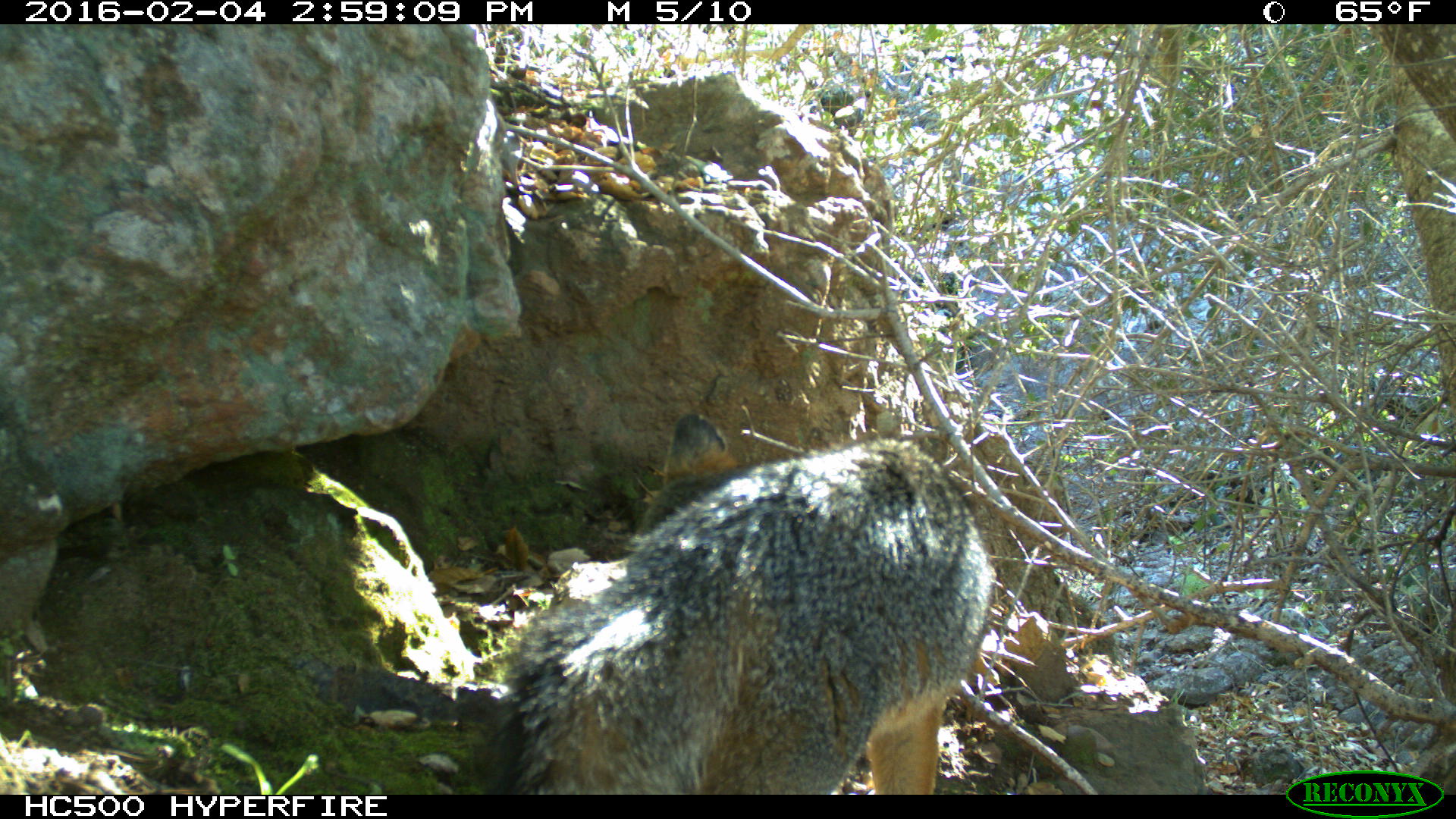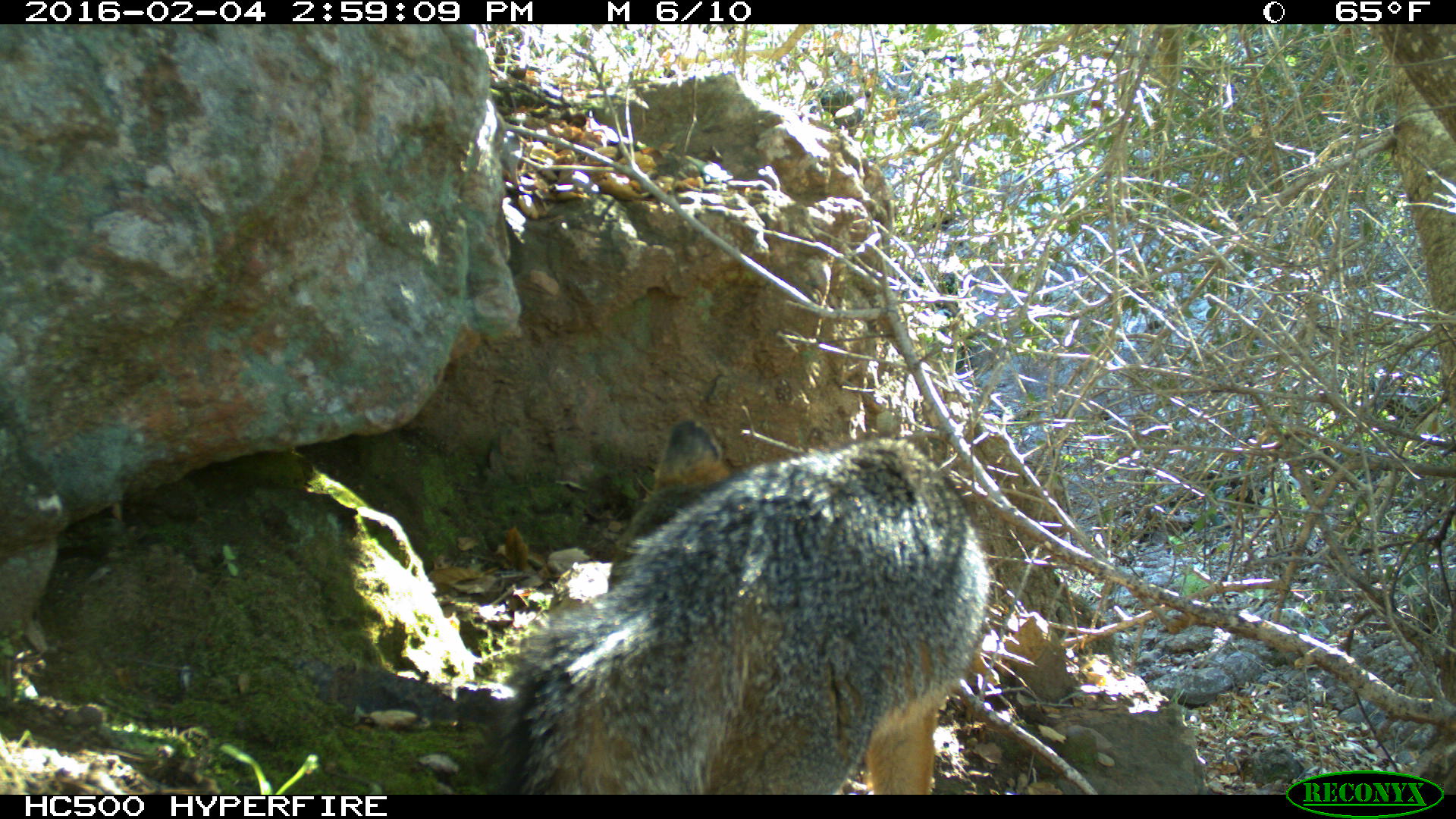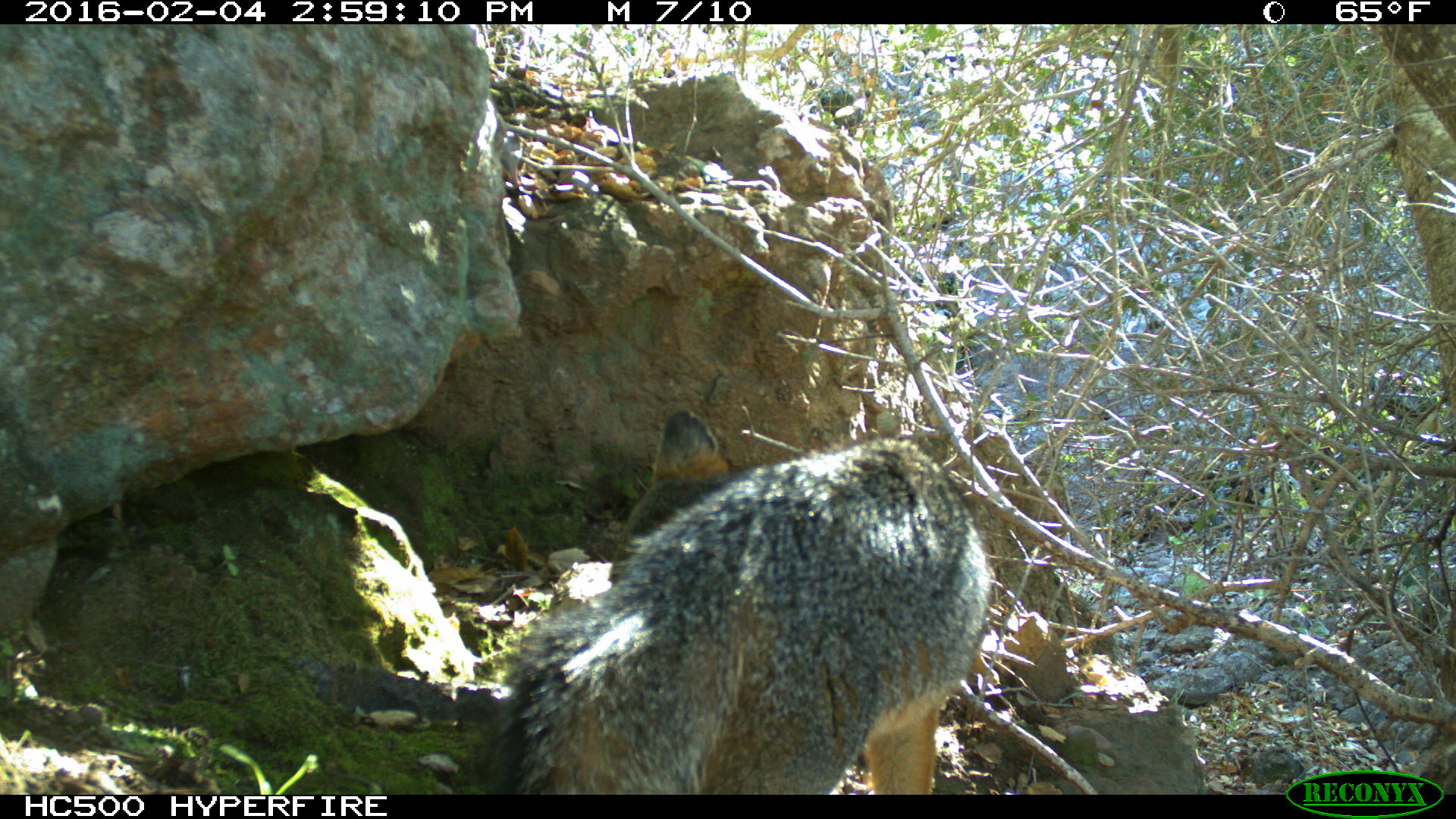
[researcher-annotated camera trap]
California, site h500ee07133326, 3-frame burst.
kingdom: Animalia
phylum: Chordata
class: Mammalia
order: Carnivora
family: Canidae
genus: Urocyon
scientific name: Urocyon littoralis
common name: island fox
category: fox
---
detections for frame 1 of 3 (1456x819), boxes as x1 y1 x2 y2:
fox: 493 412 994 794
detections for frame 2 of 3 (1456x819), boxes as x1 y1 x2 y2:
fox: 493 419 993 795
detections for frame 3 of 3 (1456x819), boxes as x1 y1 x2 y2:
fox: 460 409 993 794